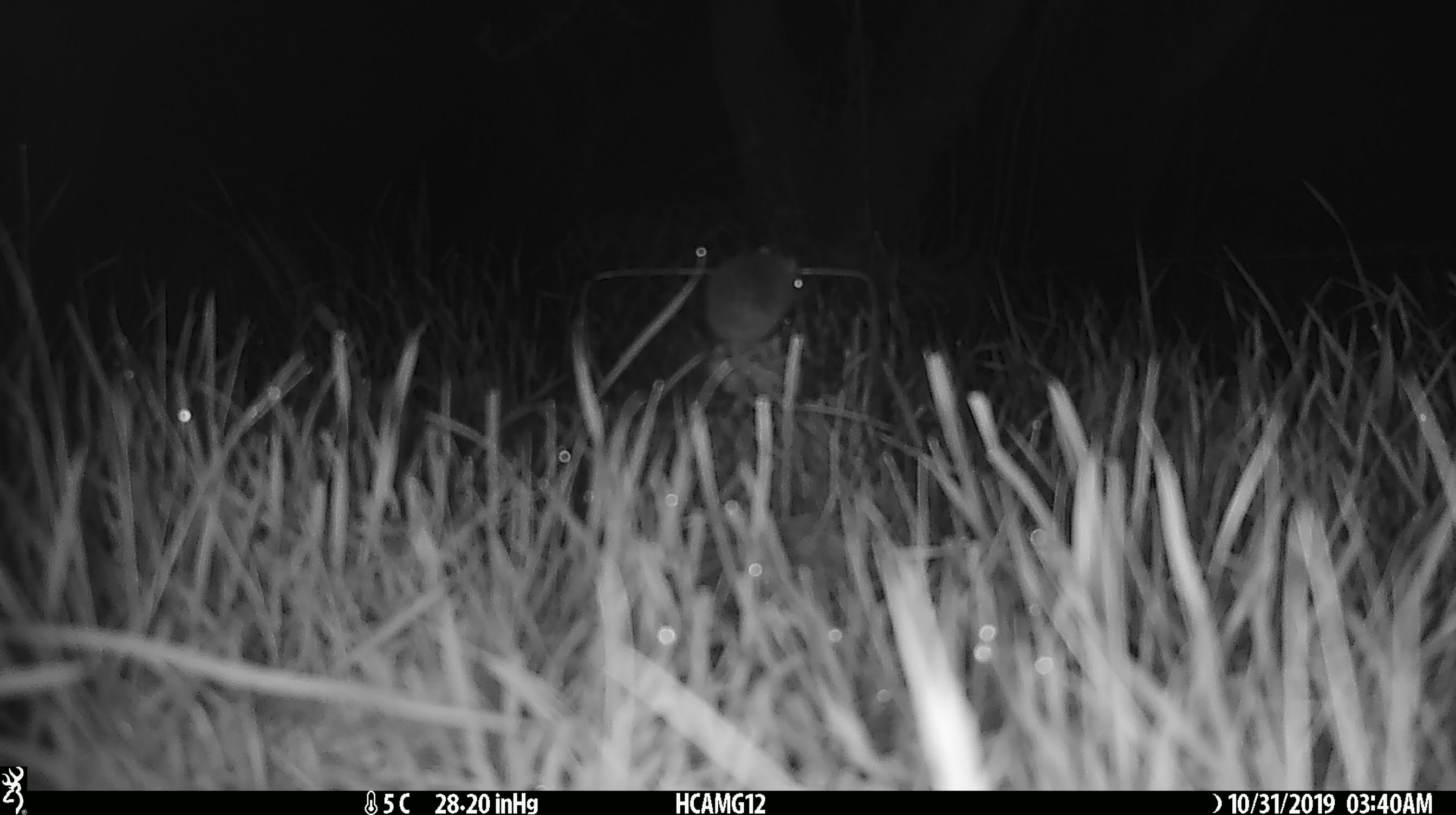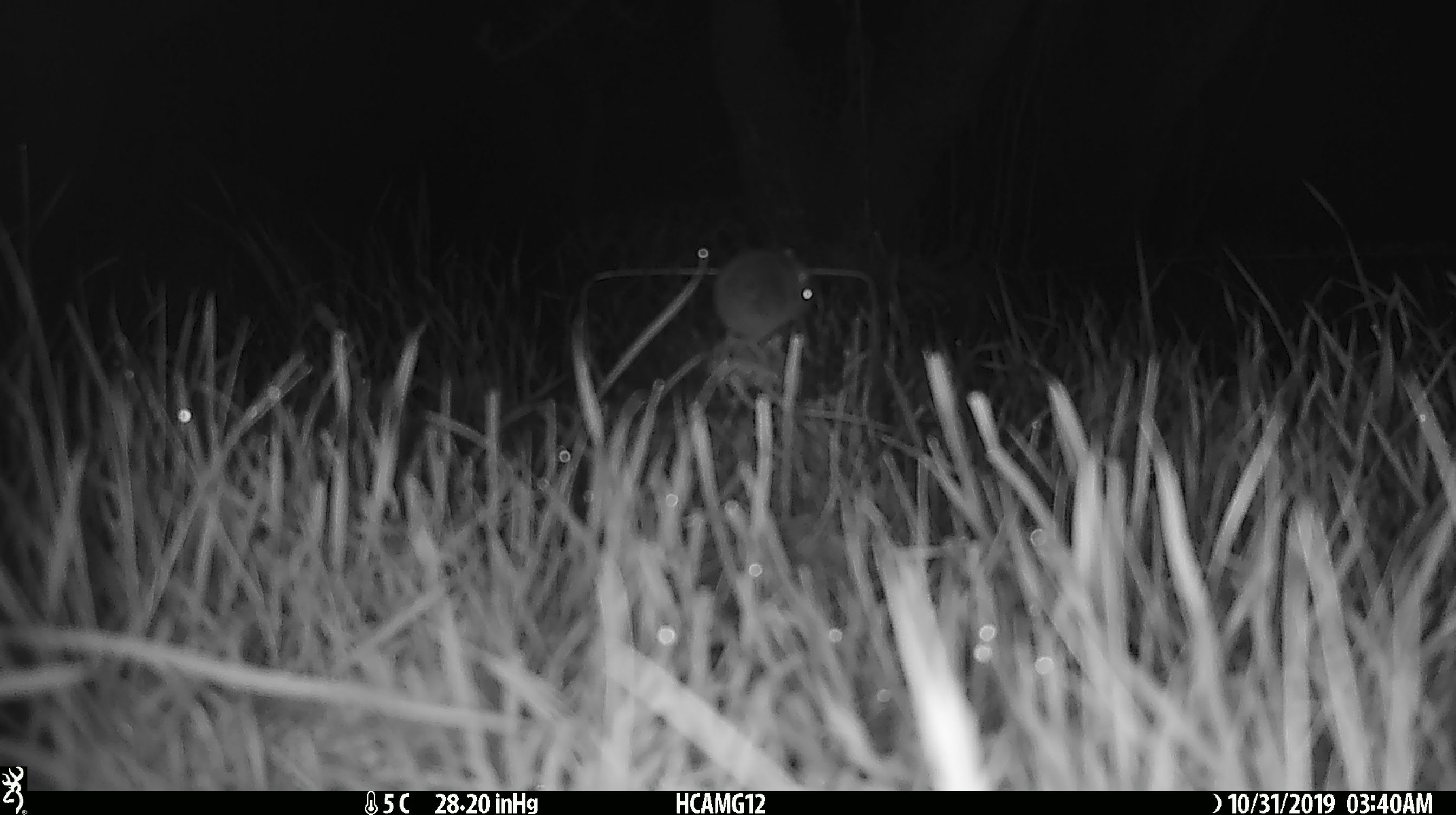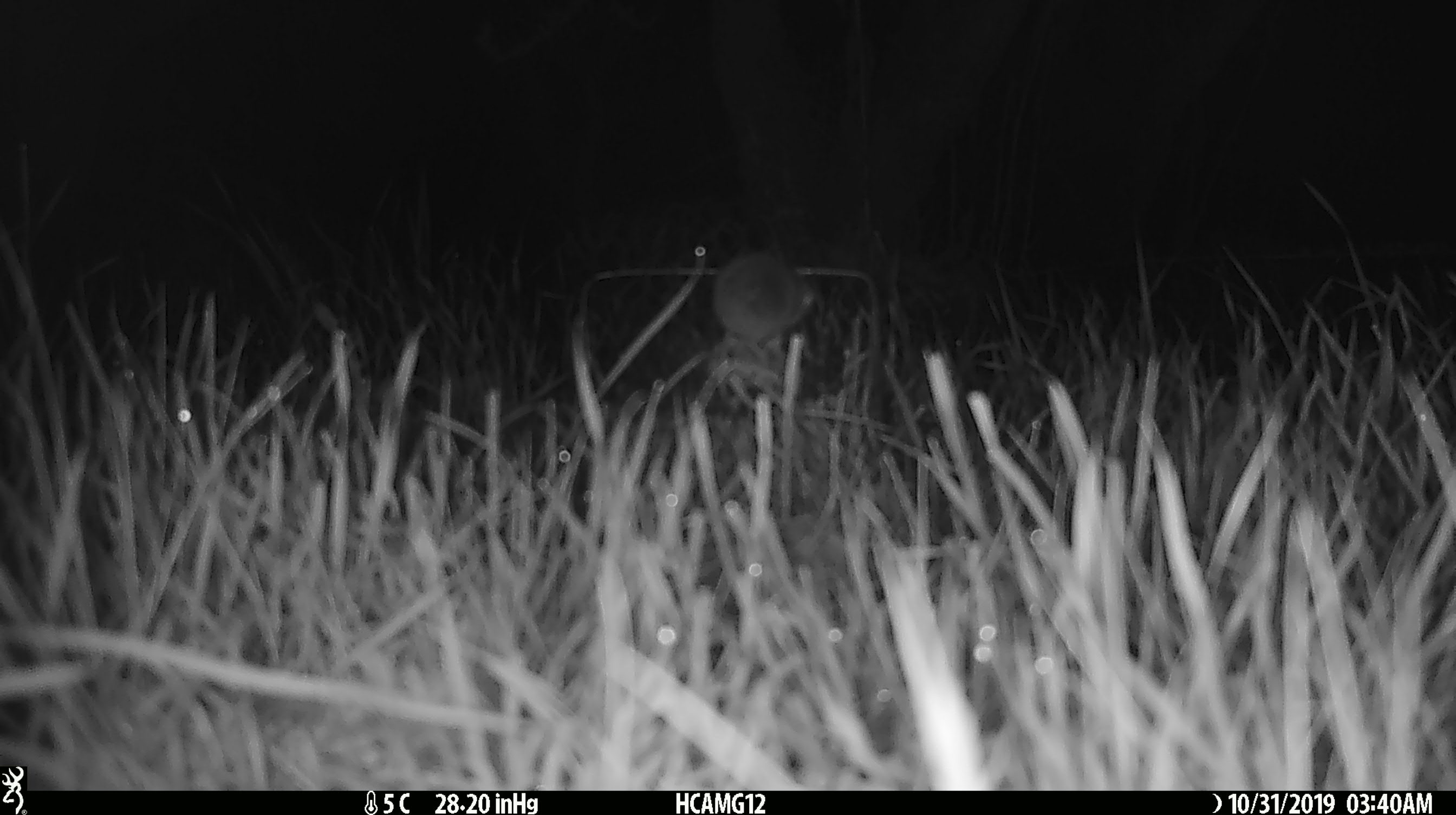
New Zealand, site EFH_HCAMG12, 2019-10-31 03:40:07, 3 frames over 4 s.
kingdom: Animalia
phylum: Chordata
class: Mammalia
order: Rodentia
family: Muridae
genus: Mus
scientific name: Mus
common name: mouse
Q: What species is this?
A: Mouse (Mus).